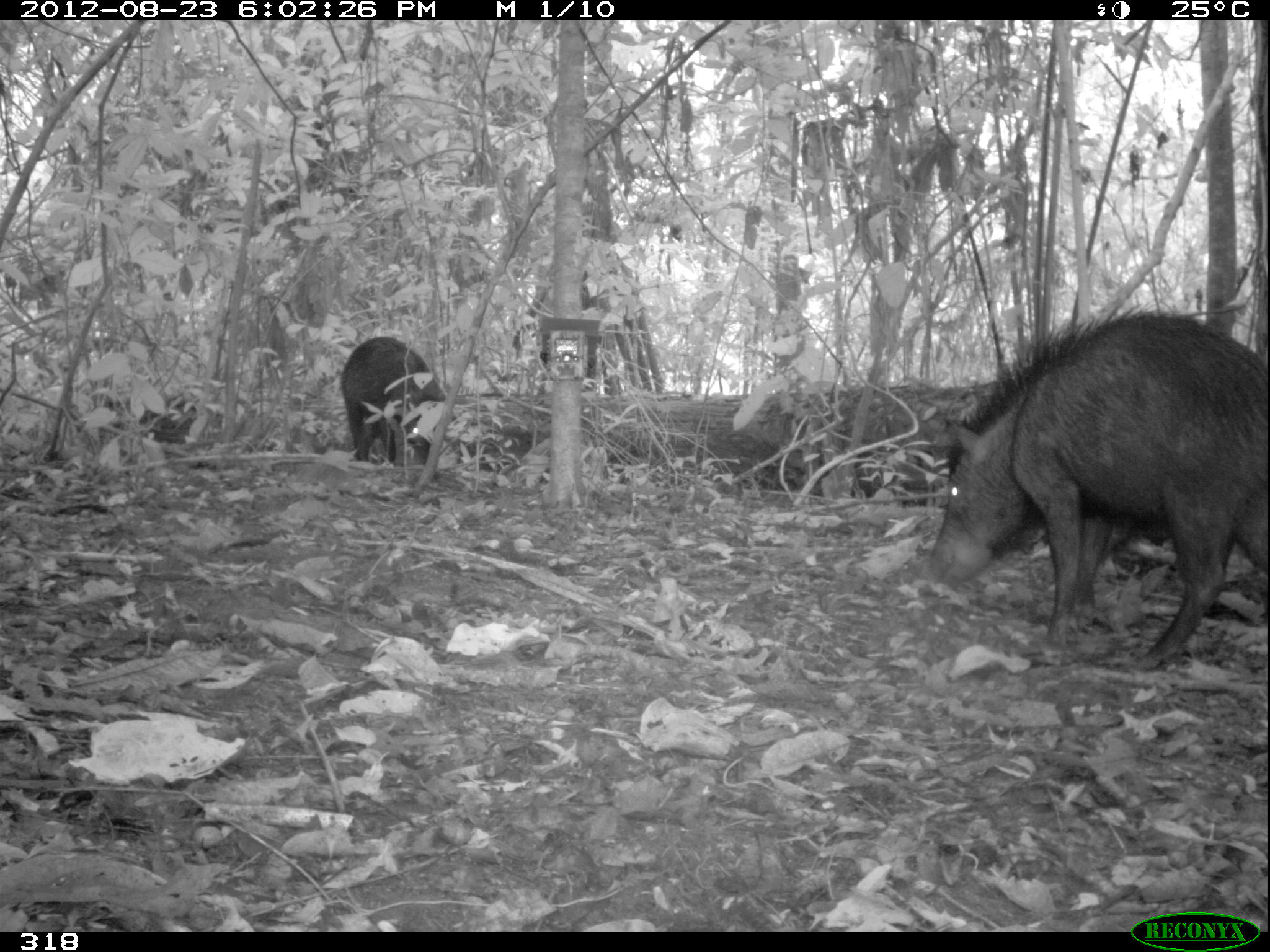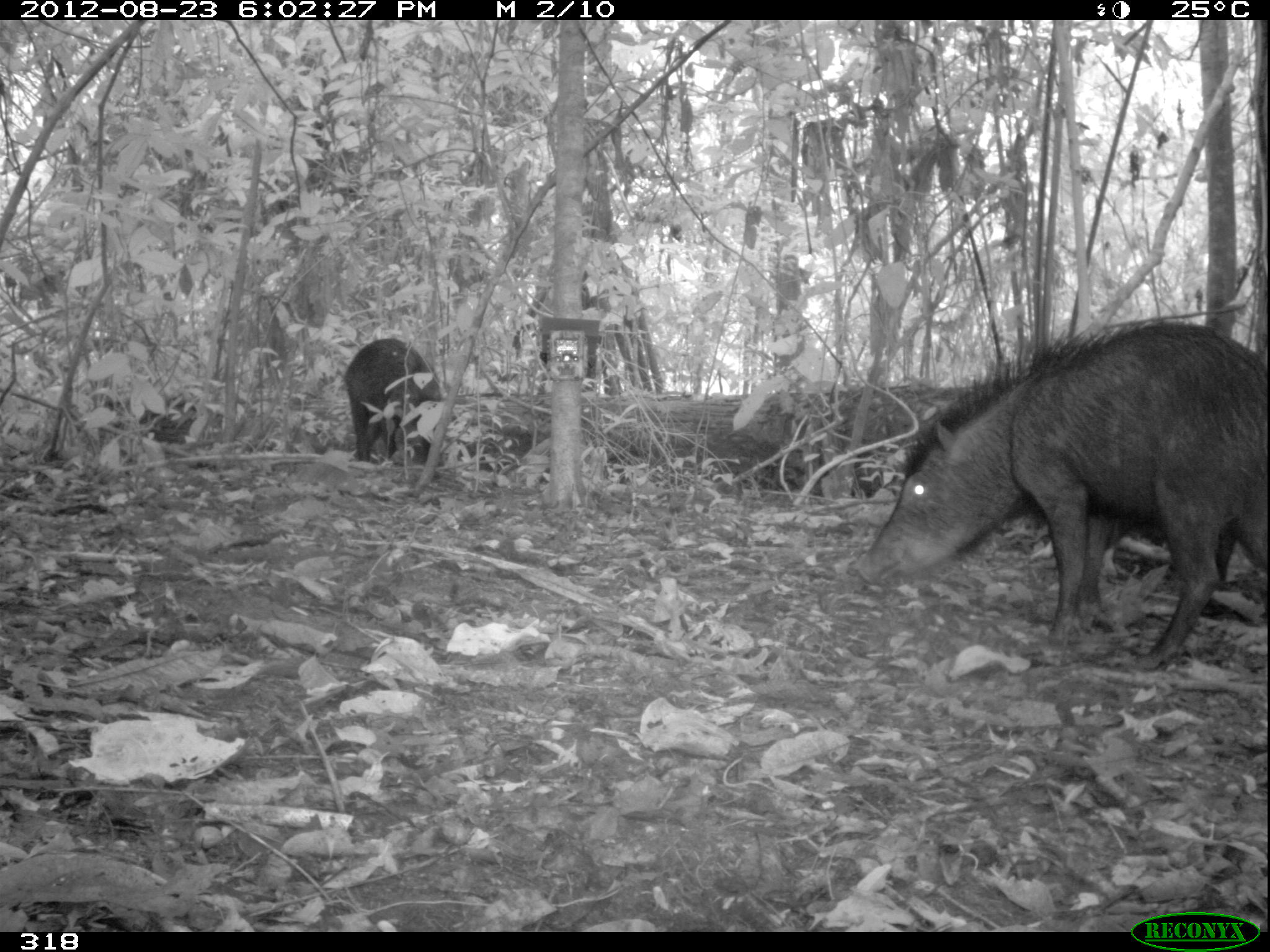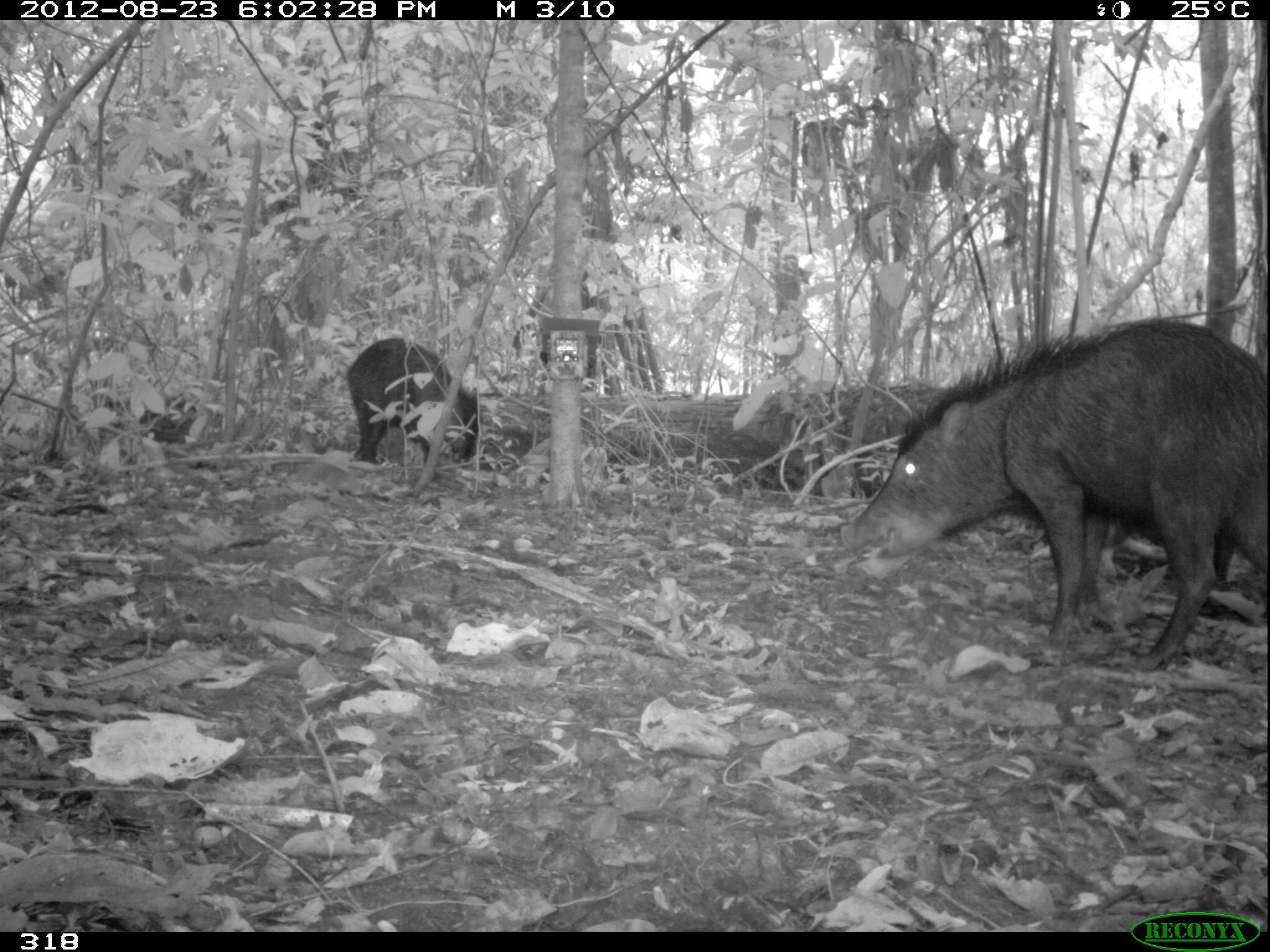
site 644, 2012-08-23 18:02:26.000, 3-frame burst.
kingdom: Animalia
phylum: Chordata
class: Mammalia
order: Artiodactyla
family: Tayassuidae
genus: Tayassu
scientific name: Tayassu pecari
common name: white-lipped peccary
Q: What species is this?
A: Tayassu pecari (white-lipped peccary).